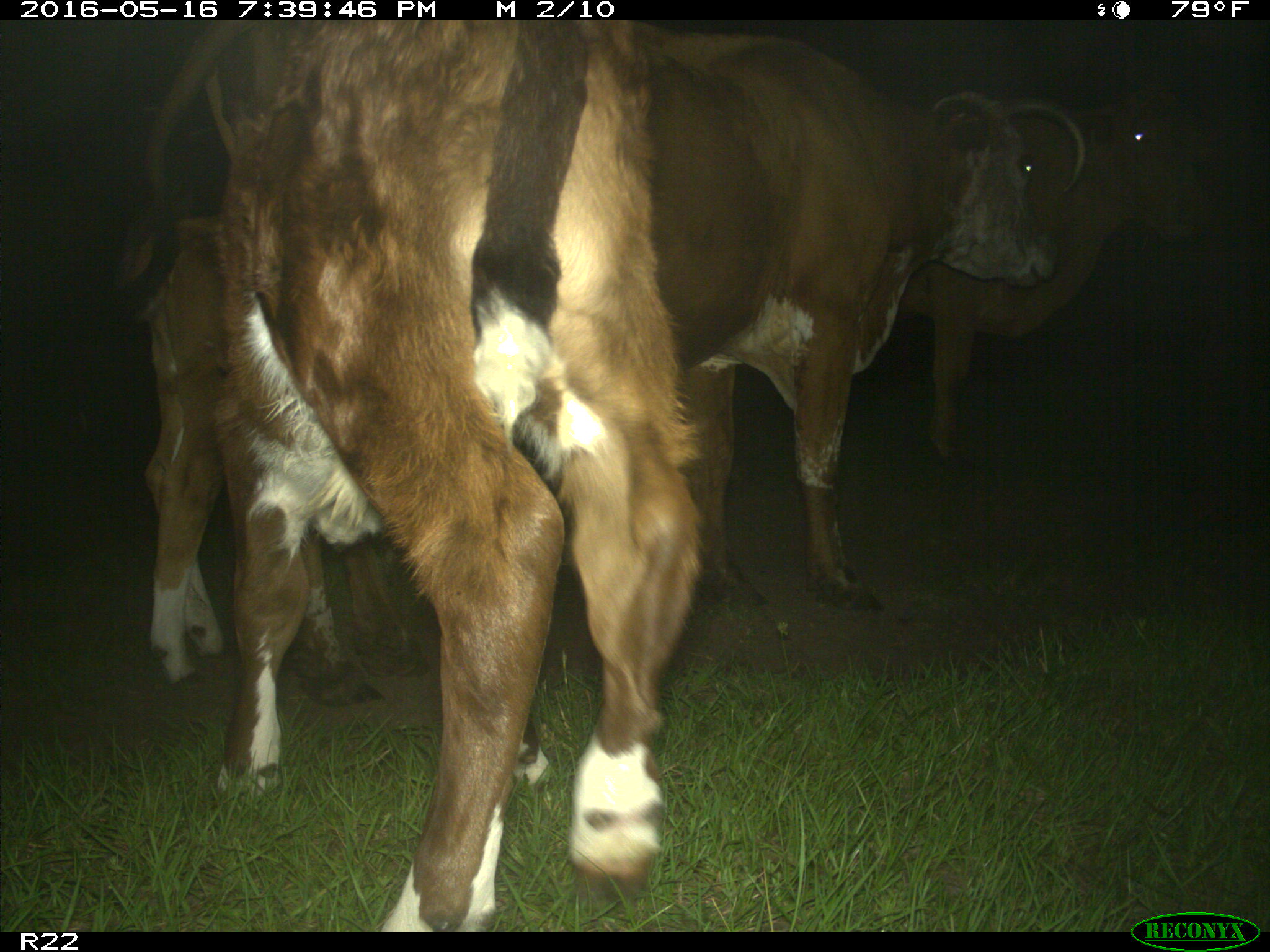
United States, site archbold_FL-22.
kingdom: Animalia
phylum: Chordata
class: Mammalia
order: Artiodactyla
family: Bovidae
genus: Bos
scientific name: Bos taurus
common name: domestic cow